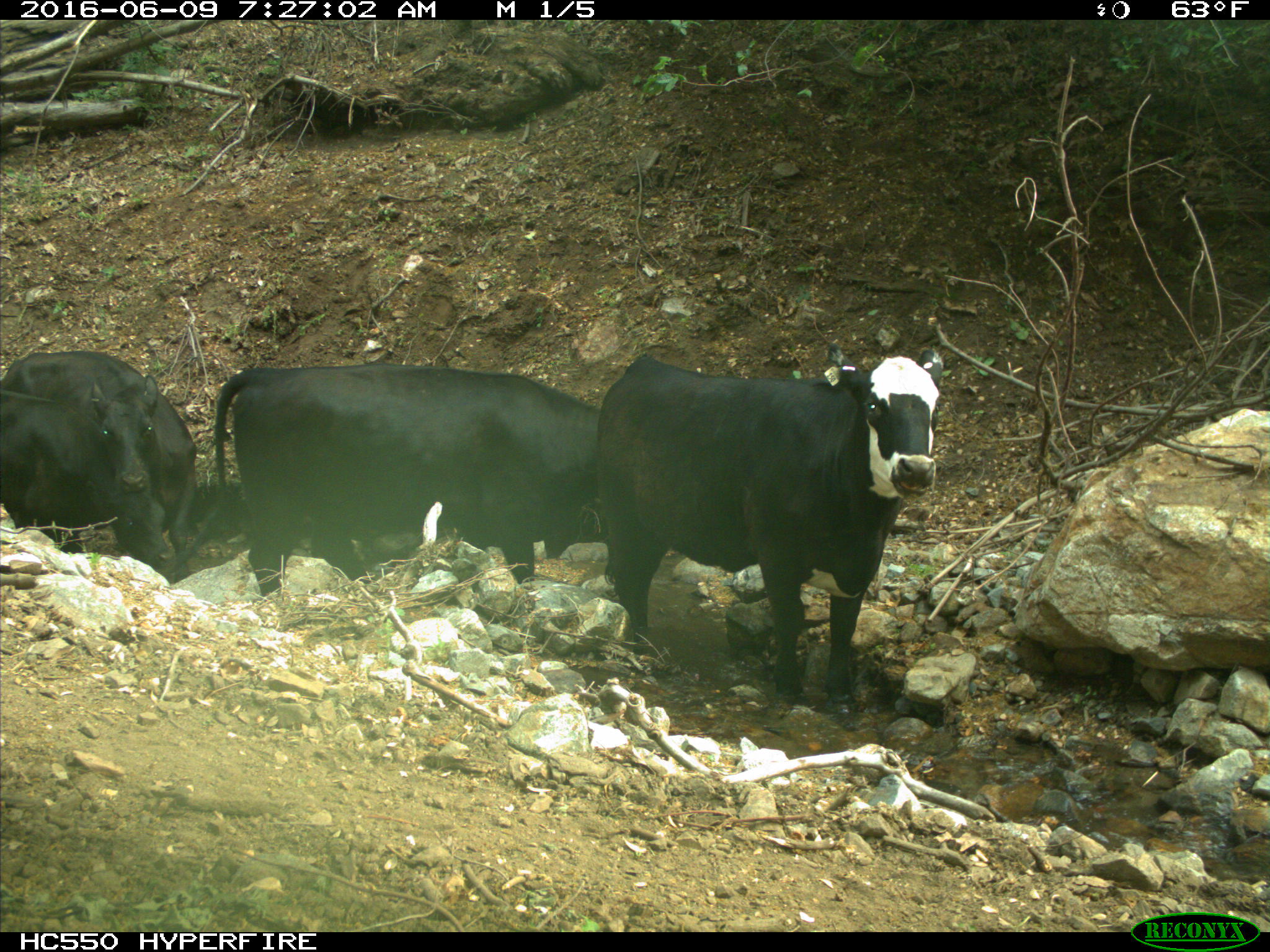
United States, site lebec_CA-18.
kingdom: Animalia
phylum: Chordata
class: Mammalia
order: Artiodactyla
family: Bovidae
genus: Bos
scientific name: Bos taurus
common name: domestic cow